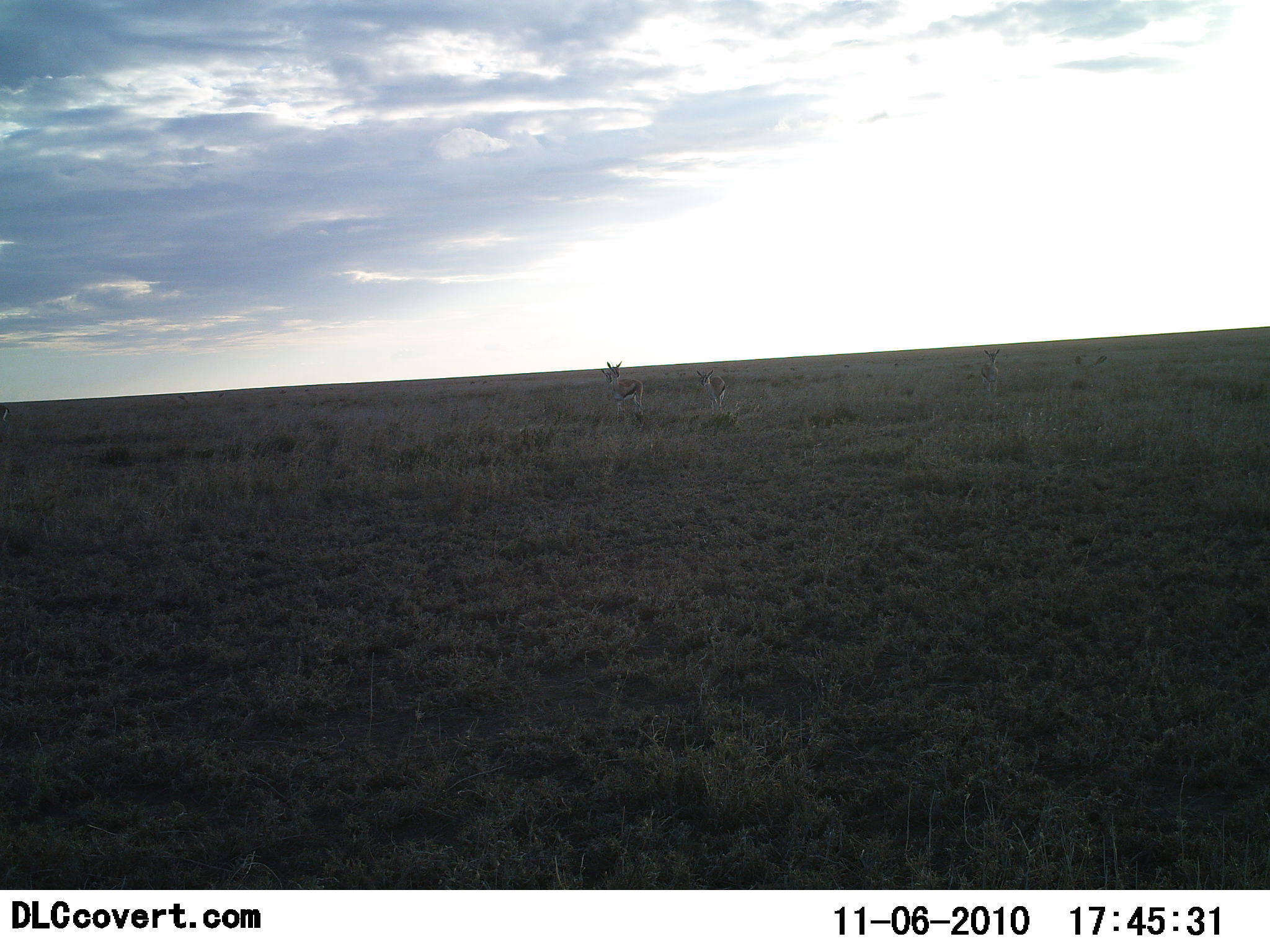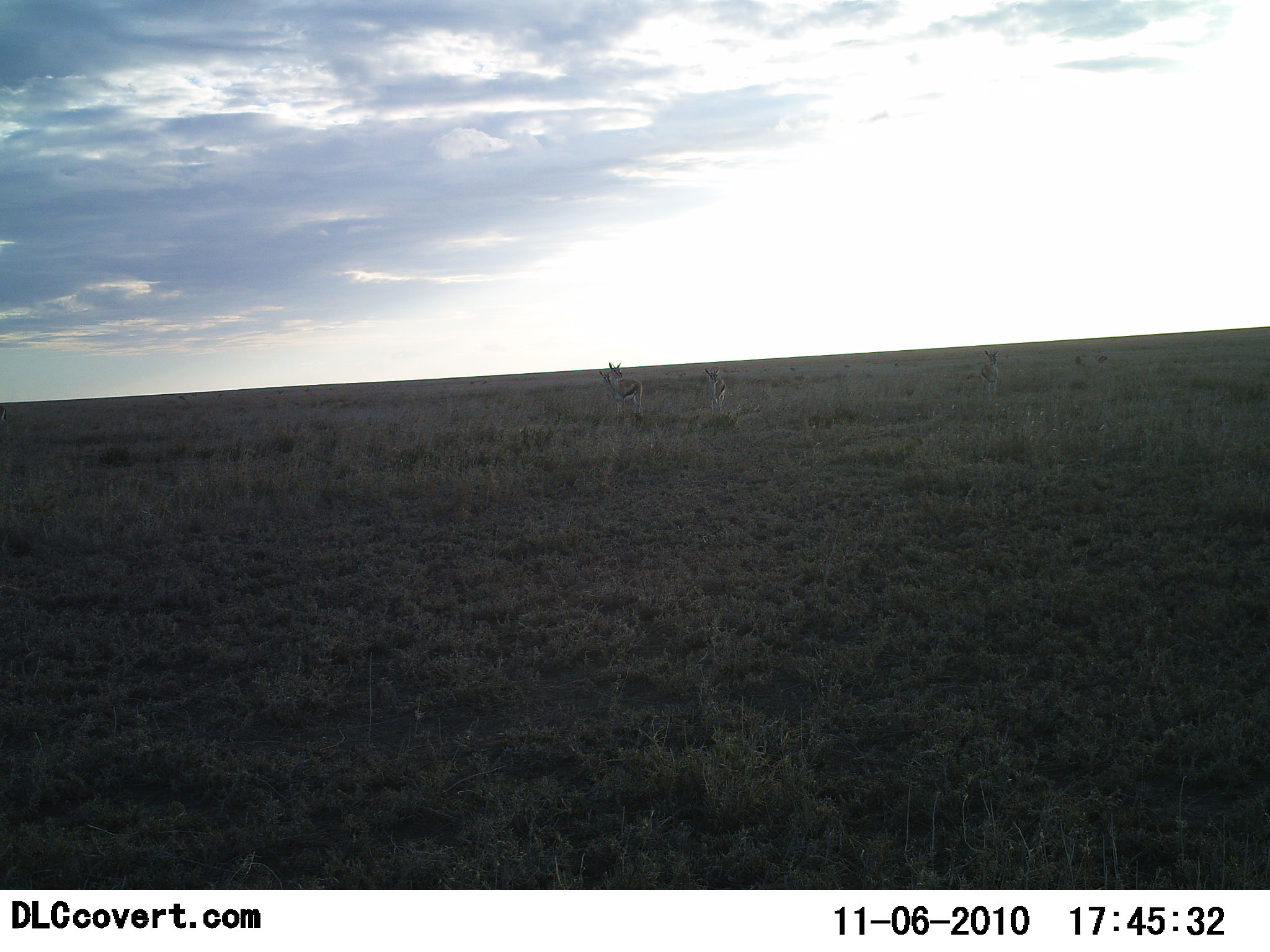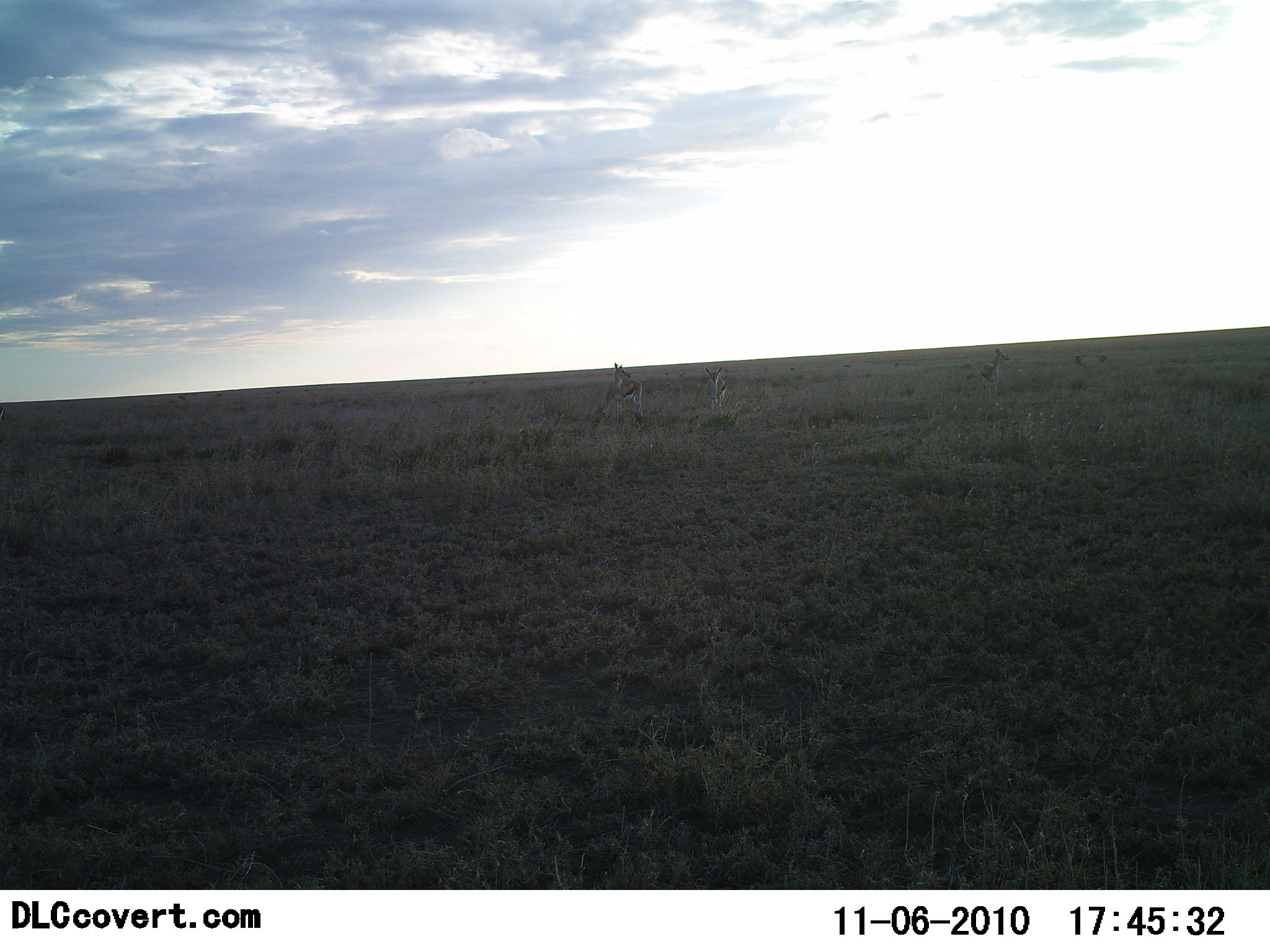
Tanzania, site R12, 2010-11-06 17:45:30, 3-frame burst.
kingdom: Animalia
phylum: Chordata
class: Mammalia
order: Artiodactyla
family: Bovidae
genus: Eudorcas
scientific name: Eudorcas thomsonii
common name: thomson's gazelle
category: gazellethomsons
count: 3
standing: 95%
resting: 0%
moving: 0%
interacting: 0%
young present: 0%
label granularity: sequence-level